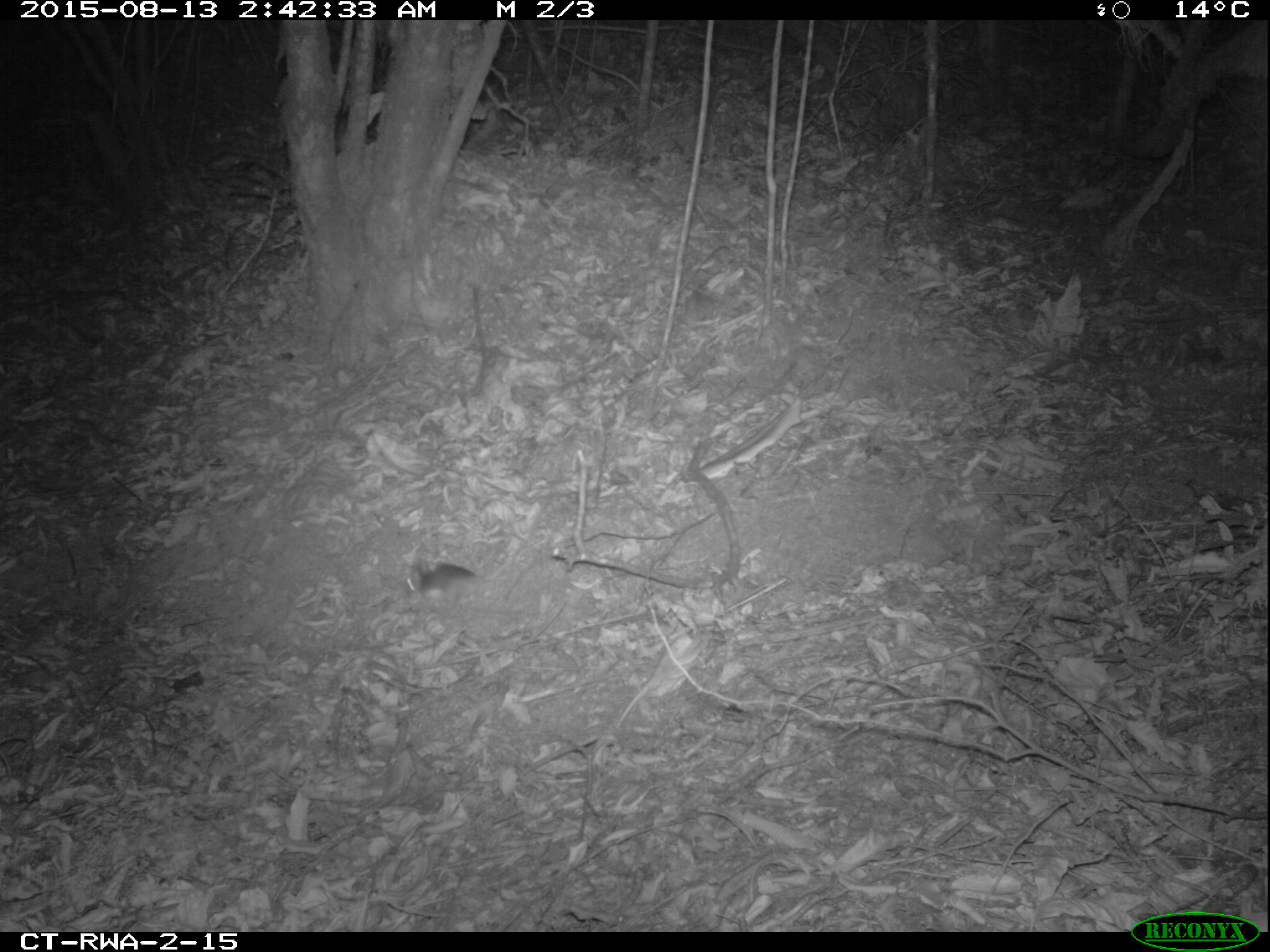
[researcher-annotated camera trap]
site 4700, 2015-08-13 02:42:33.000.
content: unidentified animal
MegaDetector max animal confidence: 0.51